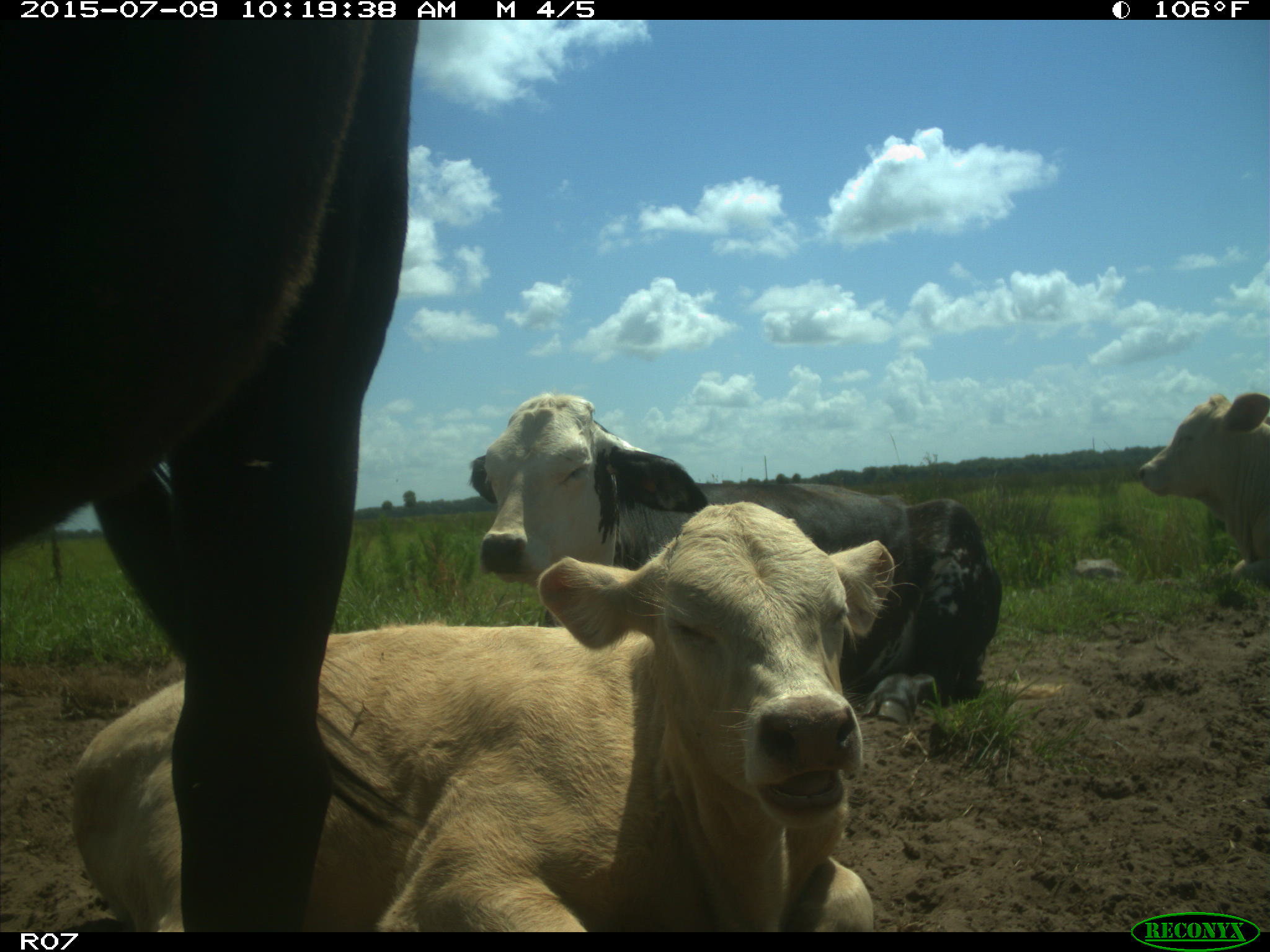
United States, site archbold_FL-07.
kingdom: Animalia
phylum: Chordata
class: Mammalia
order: Artiodactyla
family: Bovidae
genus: Bos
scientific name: Bos taurus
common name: domestic cow